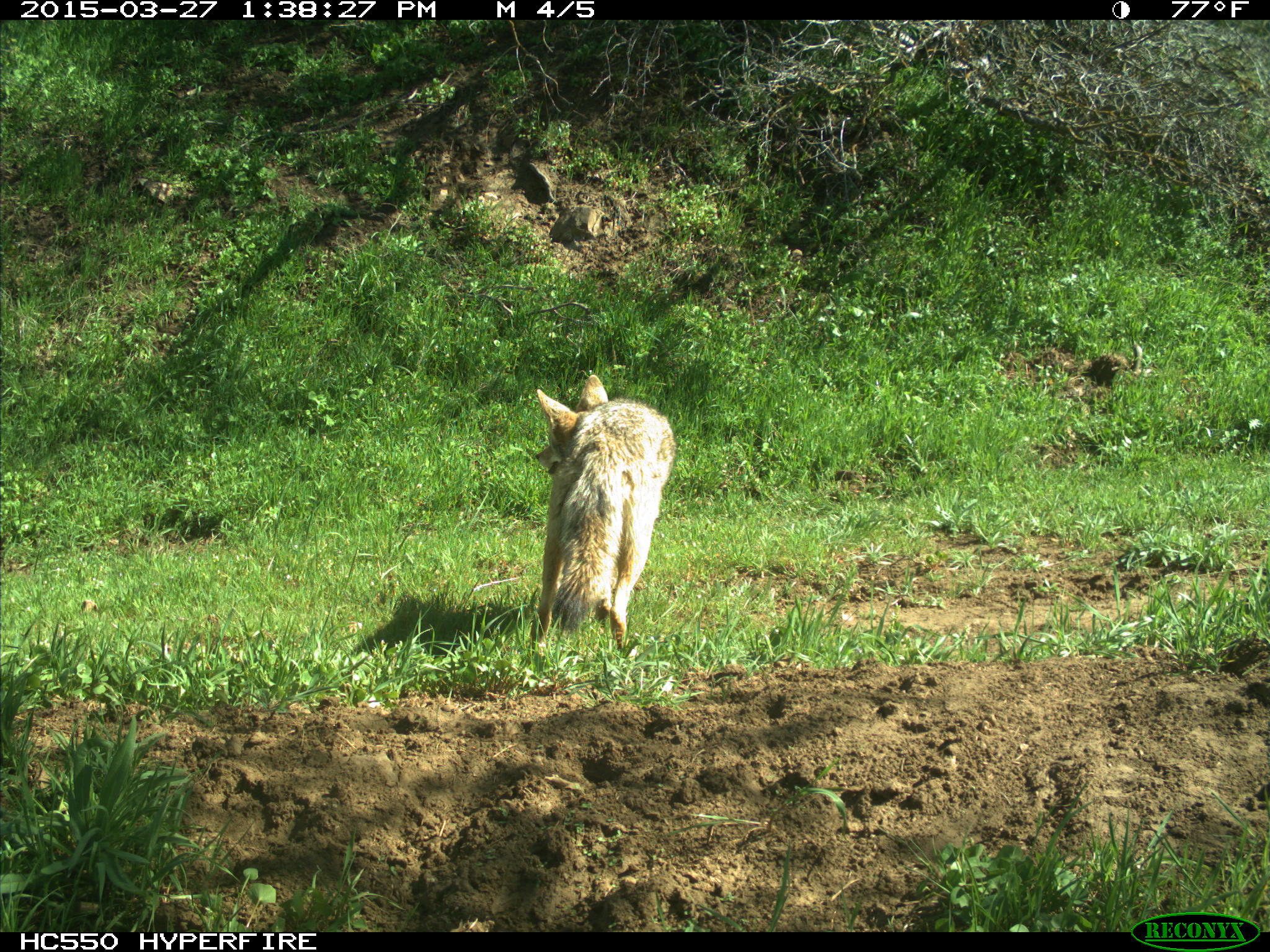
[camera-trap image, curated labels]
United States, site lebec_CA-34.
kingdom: Animalia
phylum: Chordata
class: Mammalia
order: Carnivora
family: Canidae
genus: Canis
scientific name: Canis latrans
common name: coyote